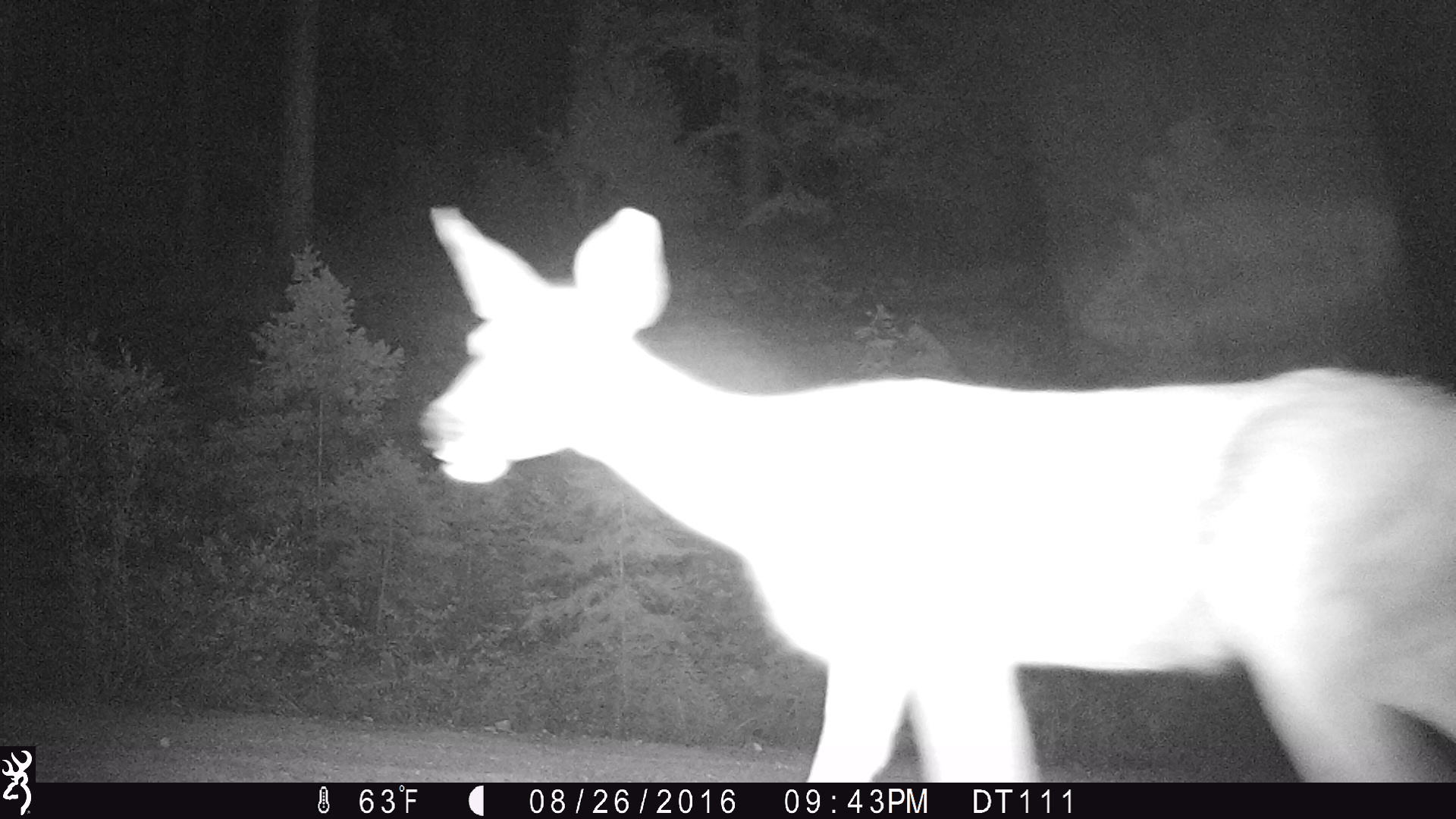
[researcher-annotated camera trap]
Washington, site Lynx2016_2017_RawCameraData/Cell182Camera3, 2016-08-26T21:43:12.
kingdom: Animalia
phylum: Chordata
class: Mammalia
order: Artiodactyla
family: Cervidae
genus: Odocoileus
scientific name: Odocoileus hemionus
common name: mule deer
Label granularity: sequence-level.